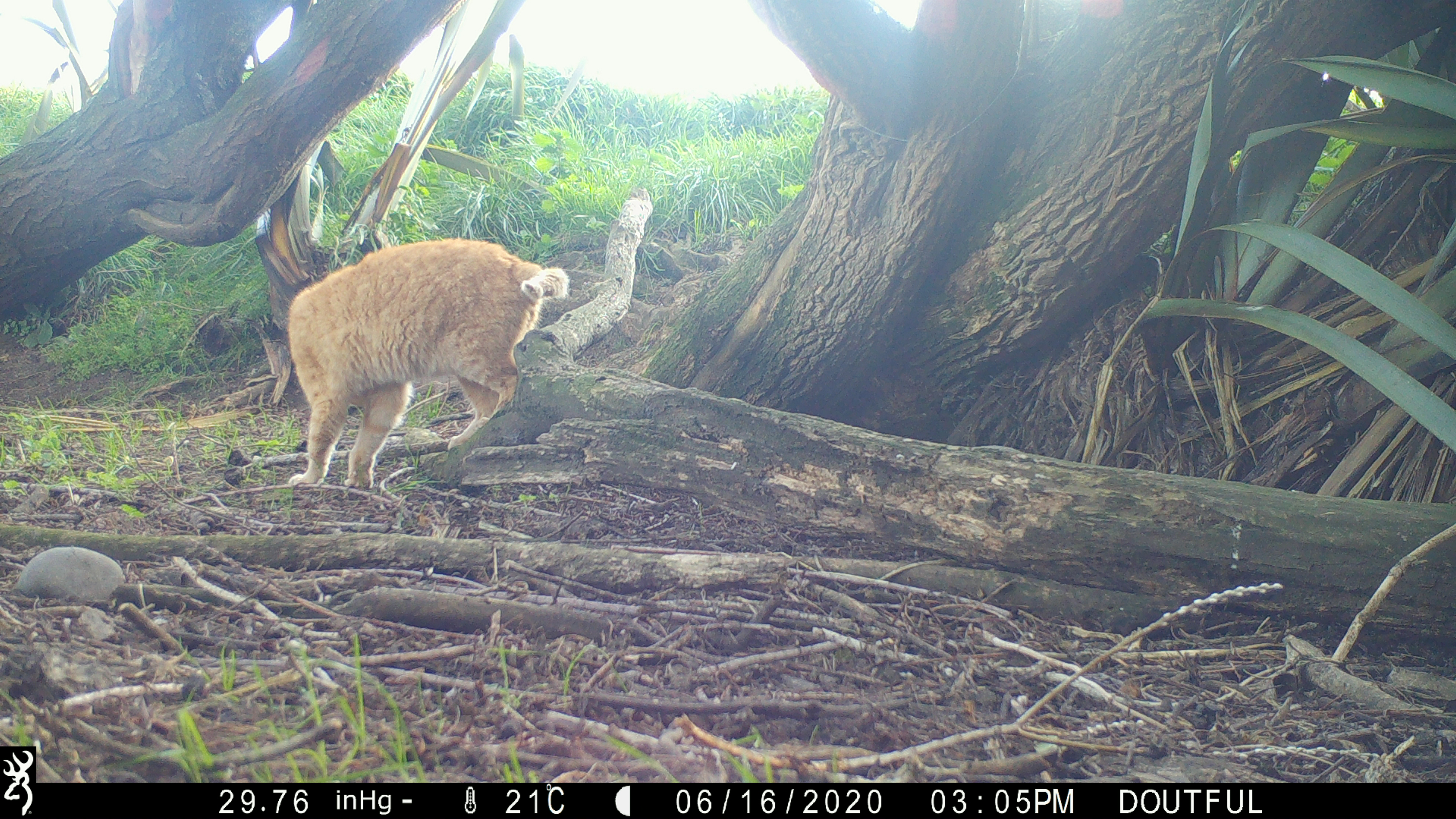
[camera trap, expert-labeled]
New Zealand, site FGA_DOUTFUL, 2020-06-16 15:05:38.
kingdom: Animalia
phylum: Chordata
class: Mammalia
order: Carnivora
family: Felidae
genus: Felis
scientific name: Felis catus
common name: domestic cat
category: cat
Cat (domestic cat) (Felis catus).